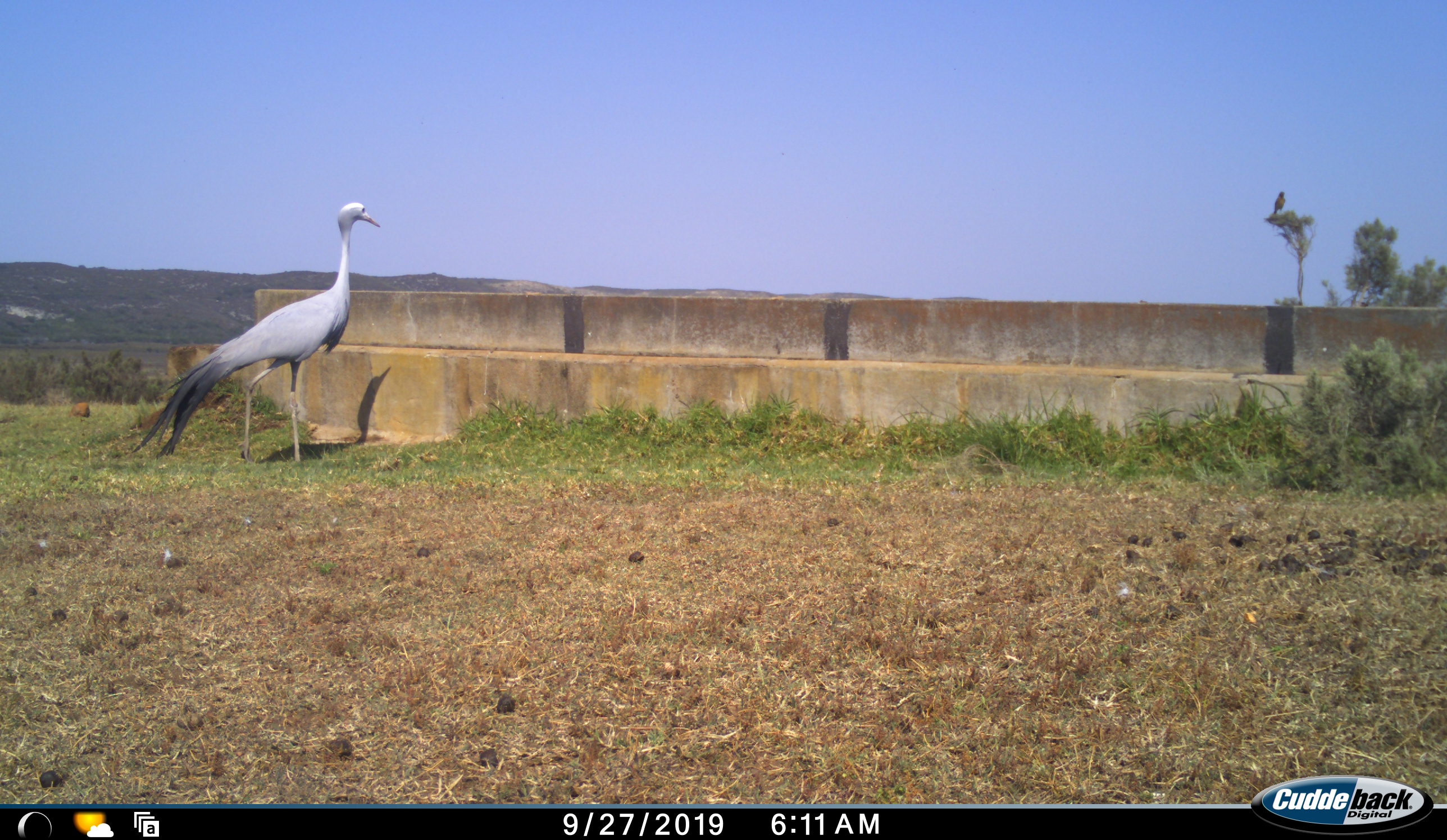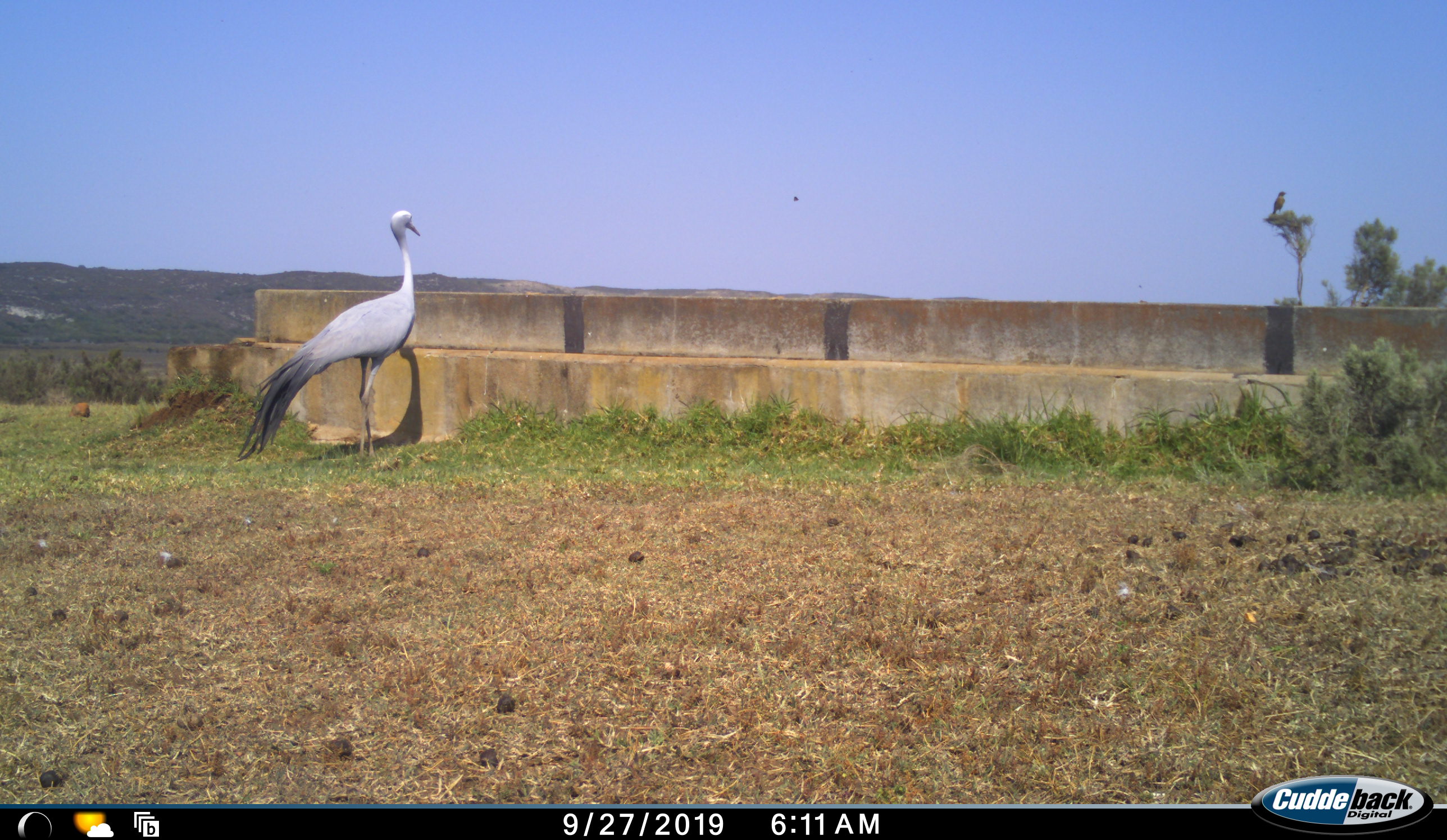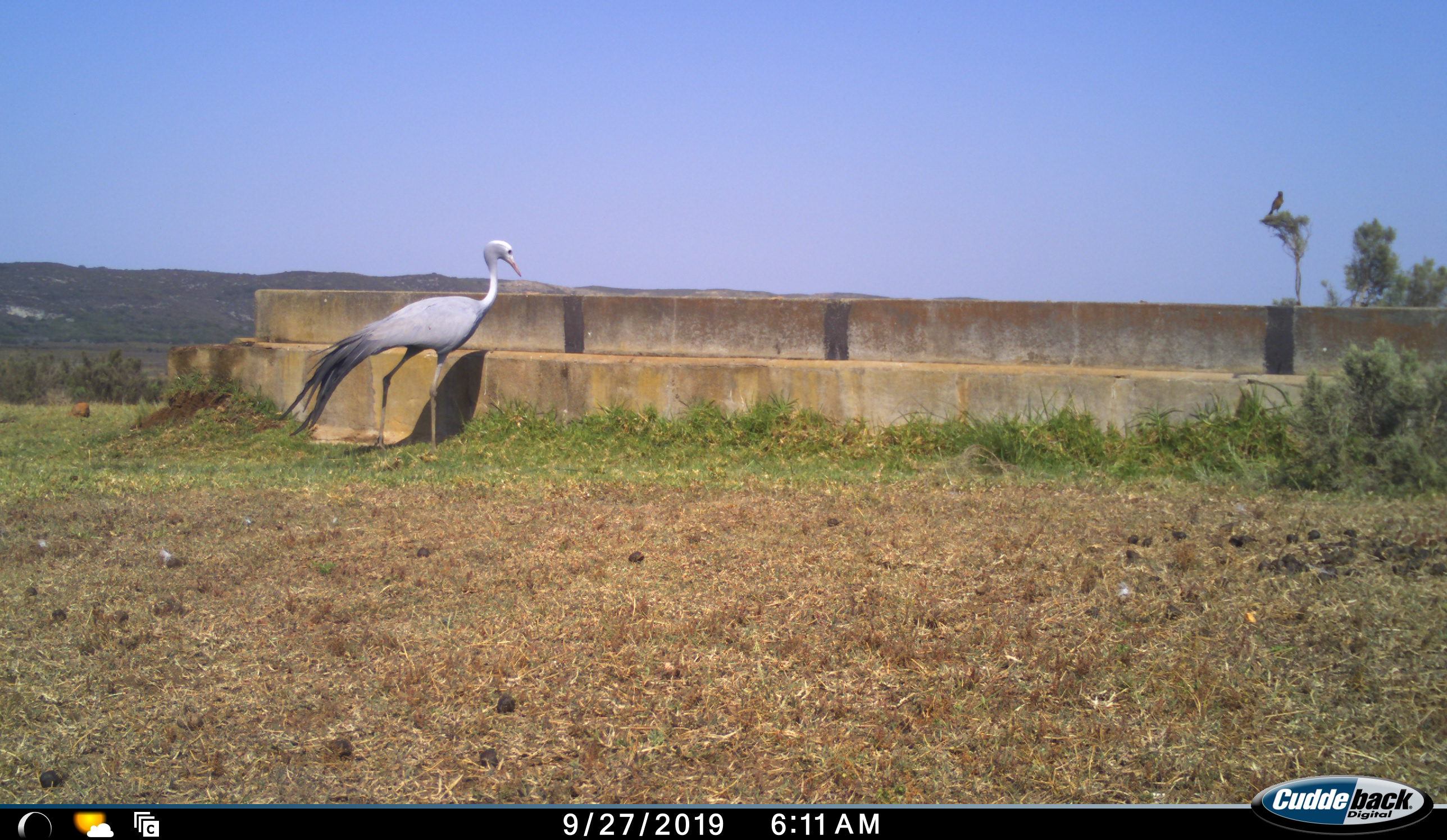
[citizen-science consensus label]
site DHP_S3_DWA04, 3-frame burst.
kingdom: Animalia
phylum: Chordata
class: Aves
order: Gruiformes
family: Gruidae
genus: Anthropoides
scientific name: Anthropoides paradiseus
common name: blue crane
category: craneblue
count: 1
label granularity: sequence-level